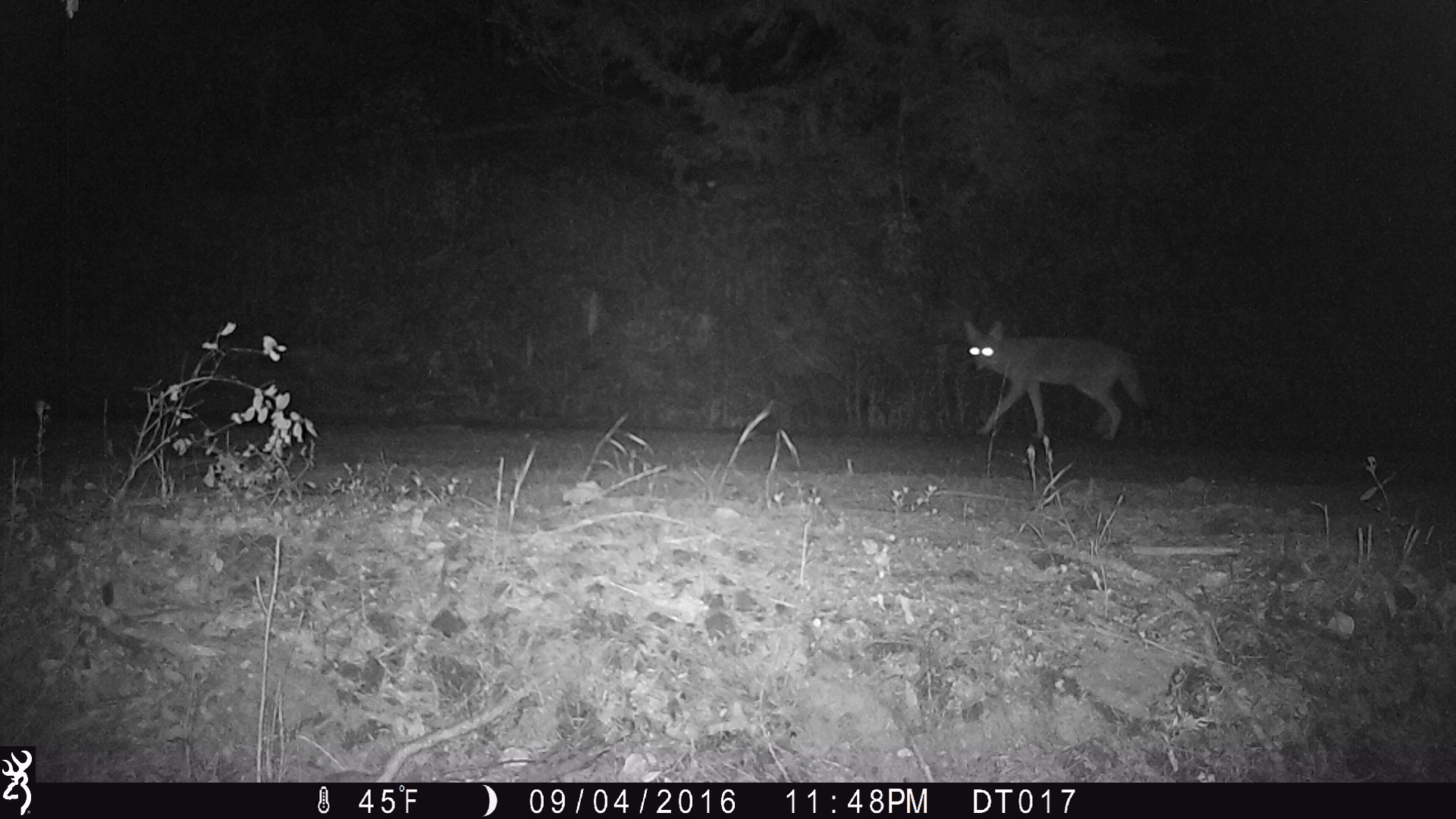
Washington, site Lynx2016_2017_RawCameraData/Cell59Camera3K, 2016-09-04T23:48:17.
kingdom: Animalia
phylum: Chordata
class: Mammalia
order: Carnivora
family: Canidae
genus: Canis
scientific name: Canis latrans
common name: coyote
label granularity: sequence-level